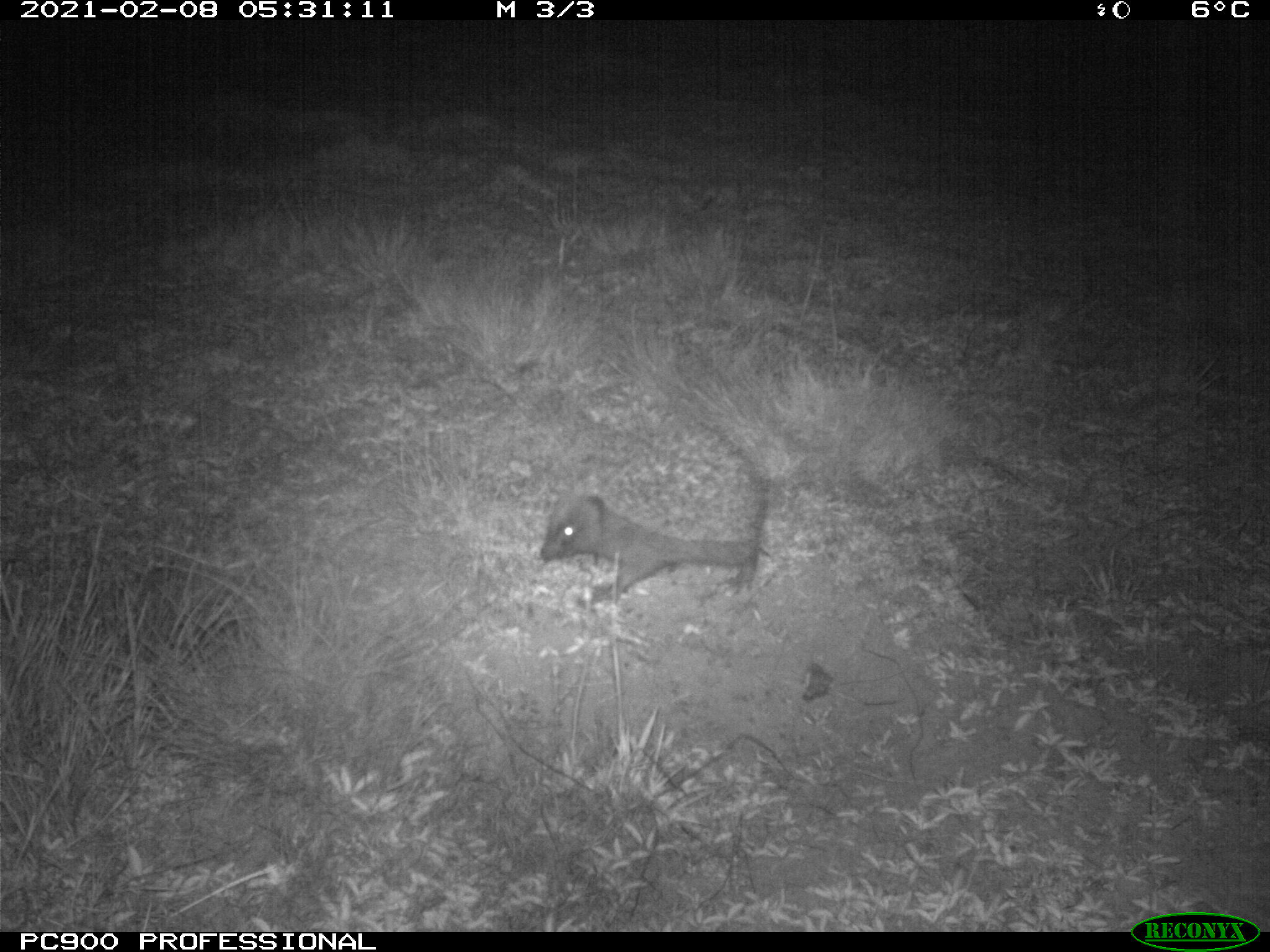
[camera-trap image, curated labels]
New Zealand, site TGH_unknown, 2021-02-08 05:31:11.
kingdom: Animalia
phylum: Chordata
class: Mammalia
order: Eulipotyphla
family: Erinaceidae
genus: Erinaceus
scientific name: Erinaceus europaeus europaeus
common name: european hedgehog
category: hedgehog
Hedgehog (european hedgehog) (Erinaceus europaeus europaeus).